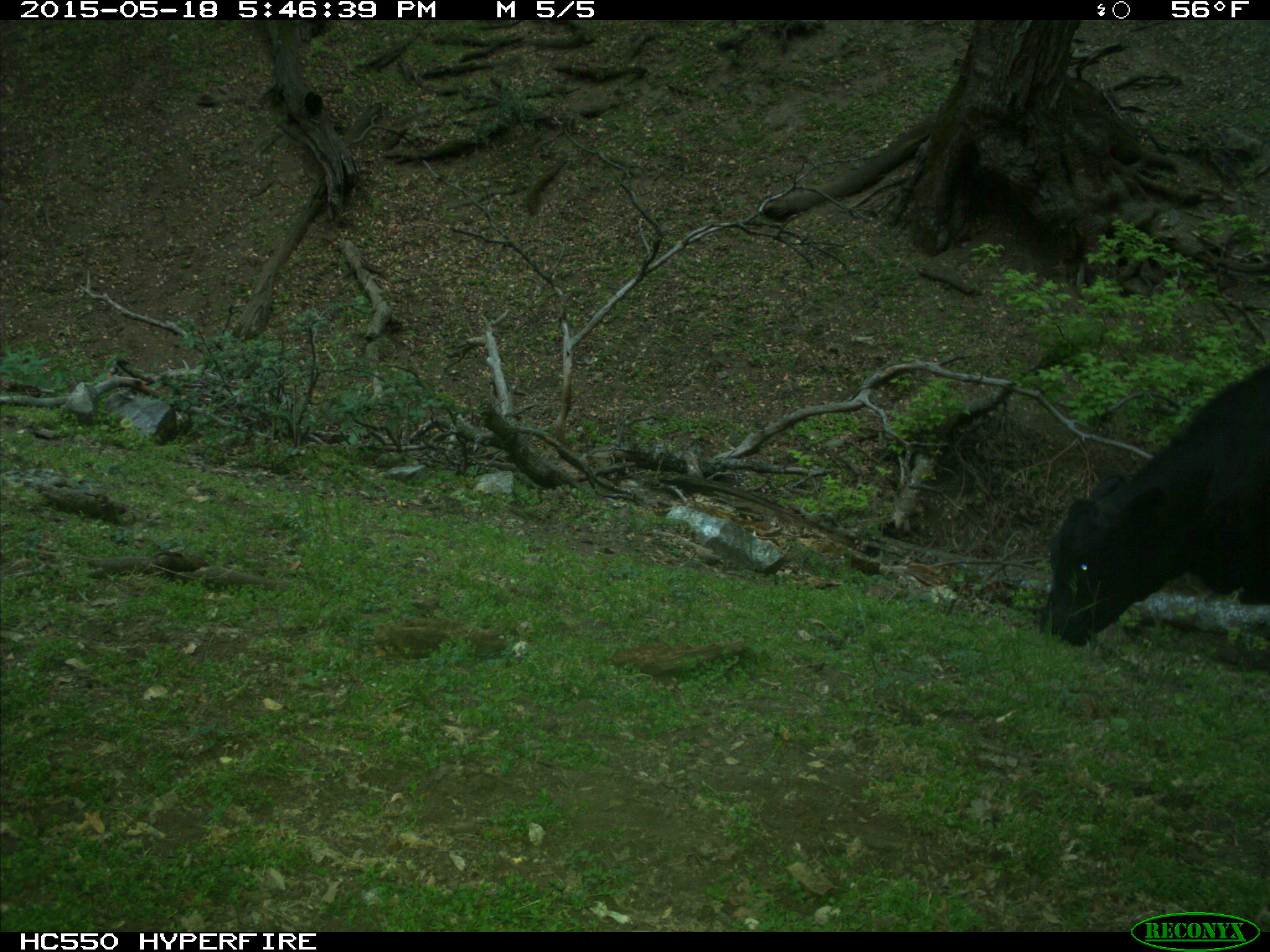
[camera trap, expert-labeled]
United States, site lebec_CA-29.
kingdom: Animalia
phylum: Chordata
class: Mammalia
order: Artiodactyla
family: Bovidae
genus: Bos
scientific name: Bos taurus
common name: domestic cow